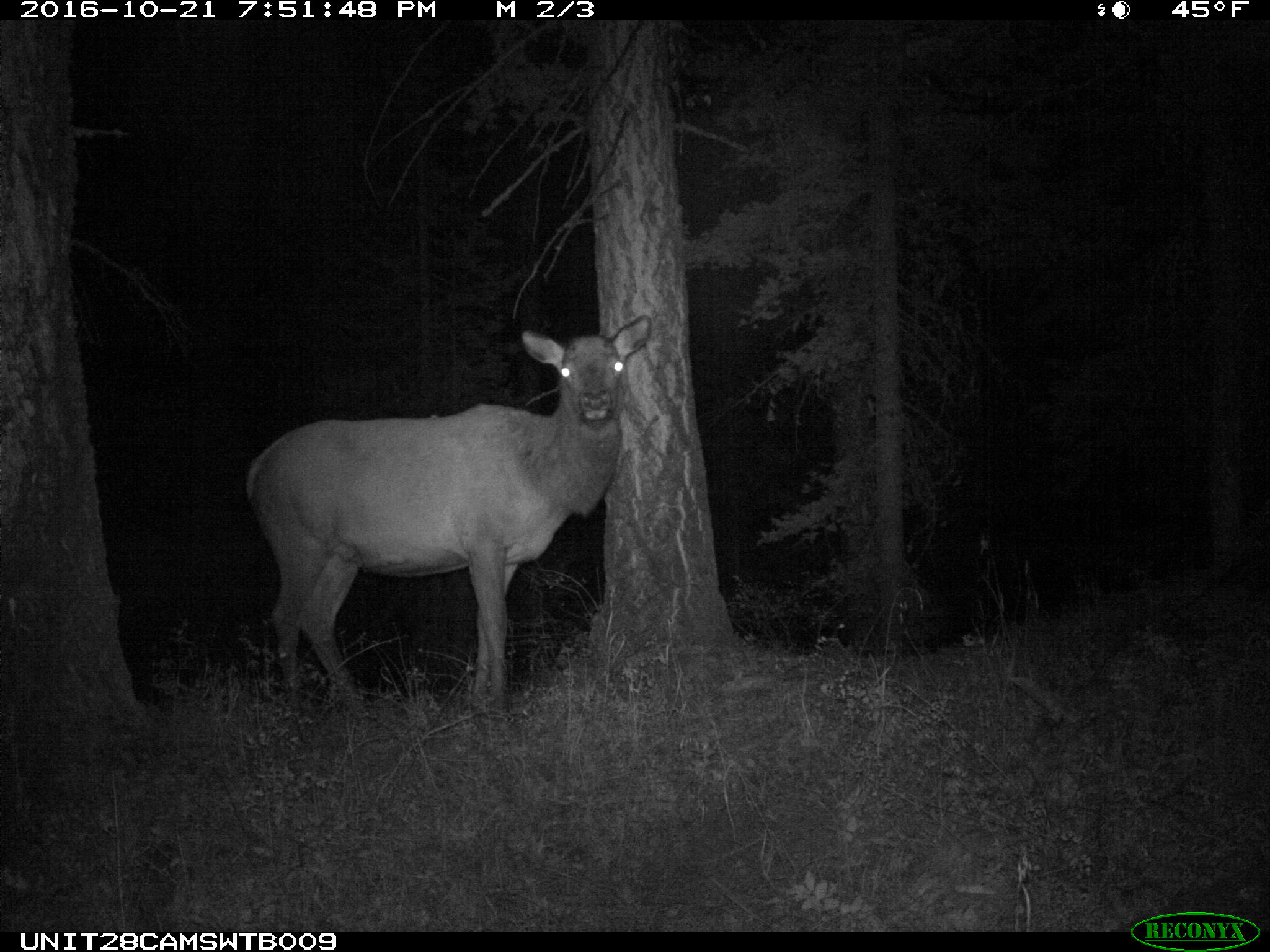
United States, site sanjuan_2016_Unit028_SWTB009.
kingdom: Animalia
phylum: Chordata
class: Mammalia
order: Artiodactyla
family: Cervidae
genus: Cervus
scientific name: Cervus elaphus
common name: red deer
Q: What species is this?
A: Cervus elaphus (red deer).